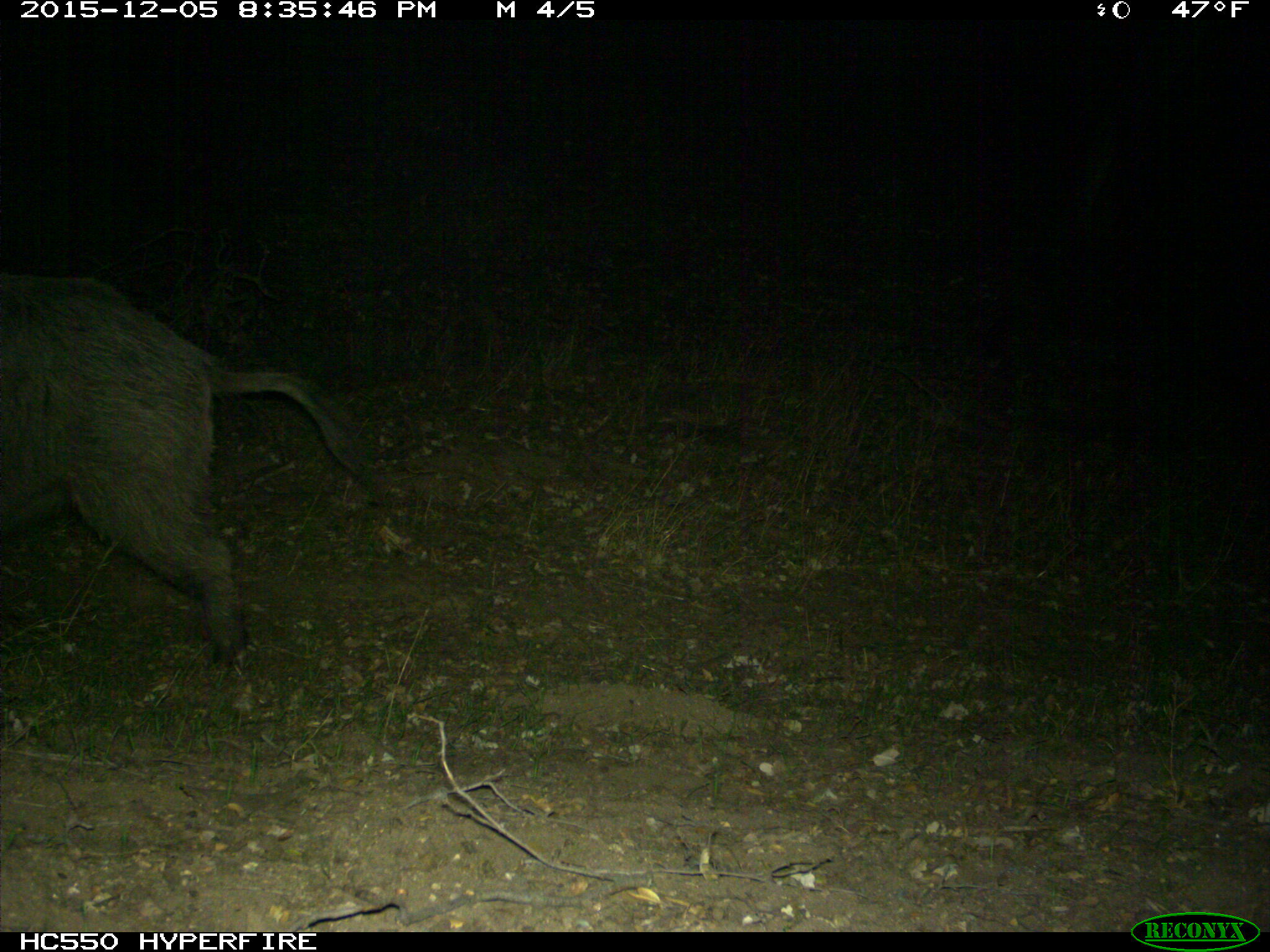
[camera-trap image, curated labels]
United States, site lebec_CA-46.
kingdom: Animalia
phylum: Chordata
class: Mammalia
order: Artiodactyla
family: Suidae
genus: Sus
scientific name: Sus scrofa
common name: wild boar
Sus scrofa (wild boar).